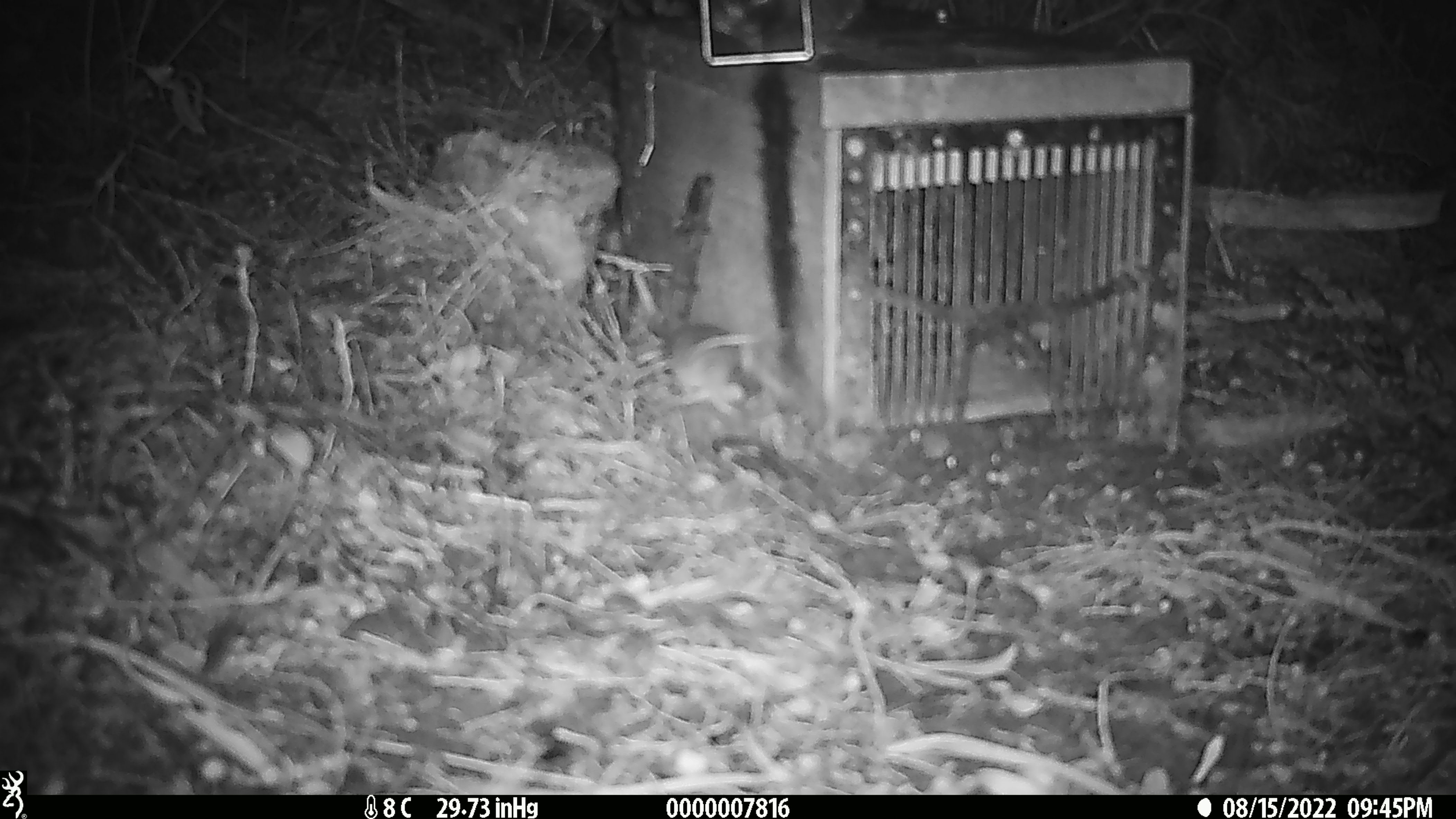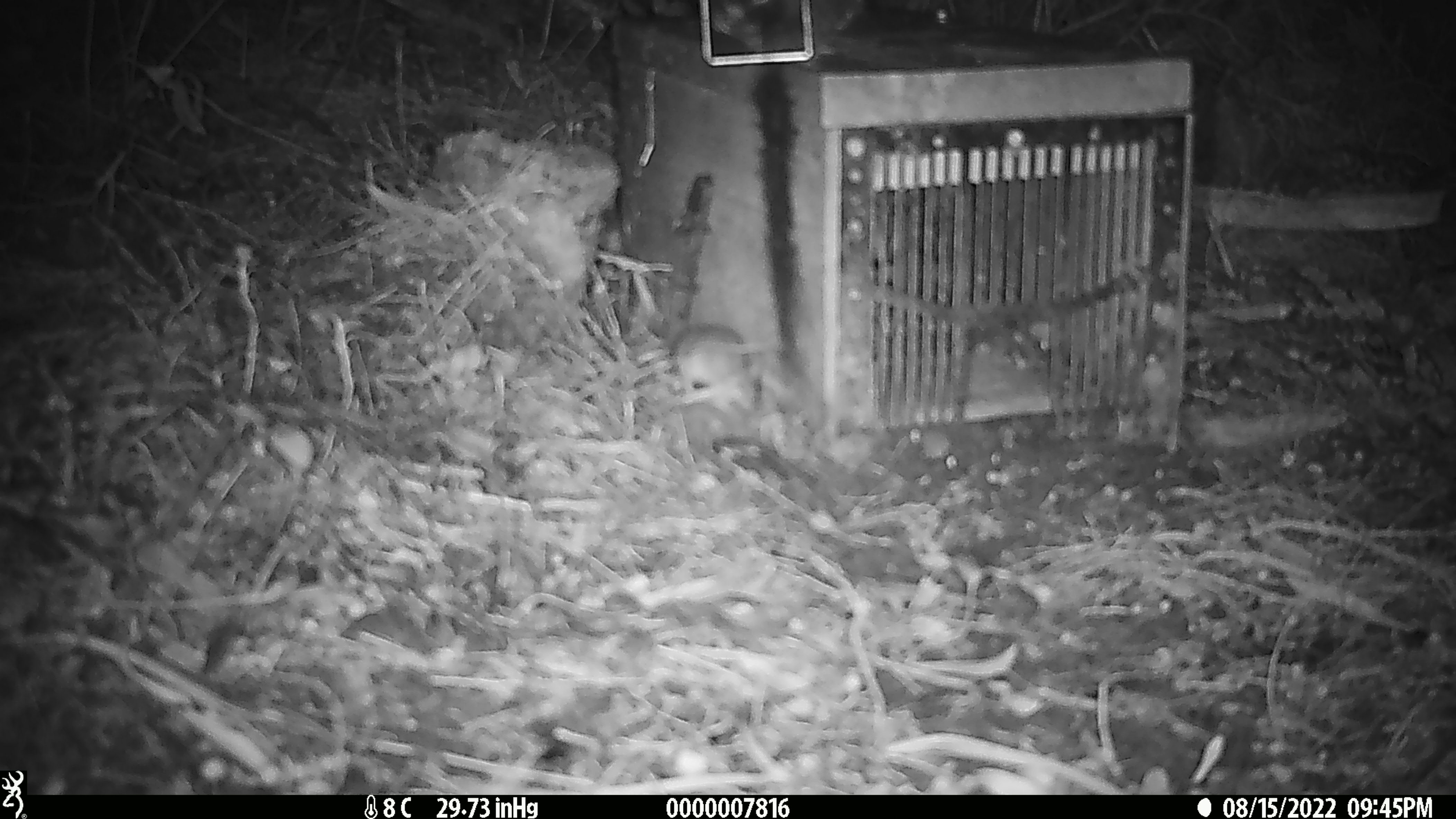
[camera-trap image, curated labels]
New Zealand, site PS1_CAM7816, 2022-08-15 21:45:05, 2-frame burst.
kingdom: Animalia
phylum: Chordata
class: Mammalia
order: Rodentia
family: Muridae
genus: Mus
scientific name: Mus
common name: mouse